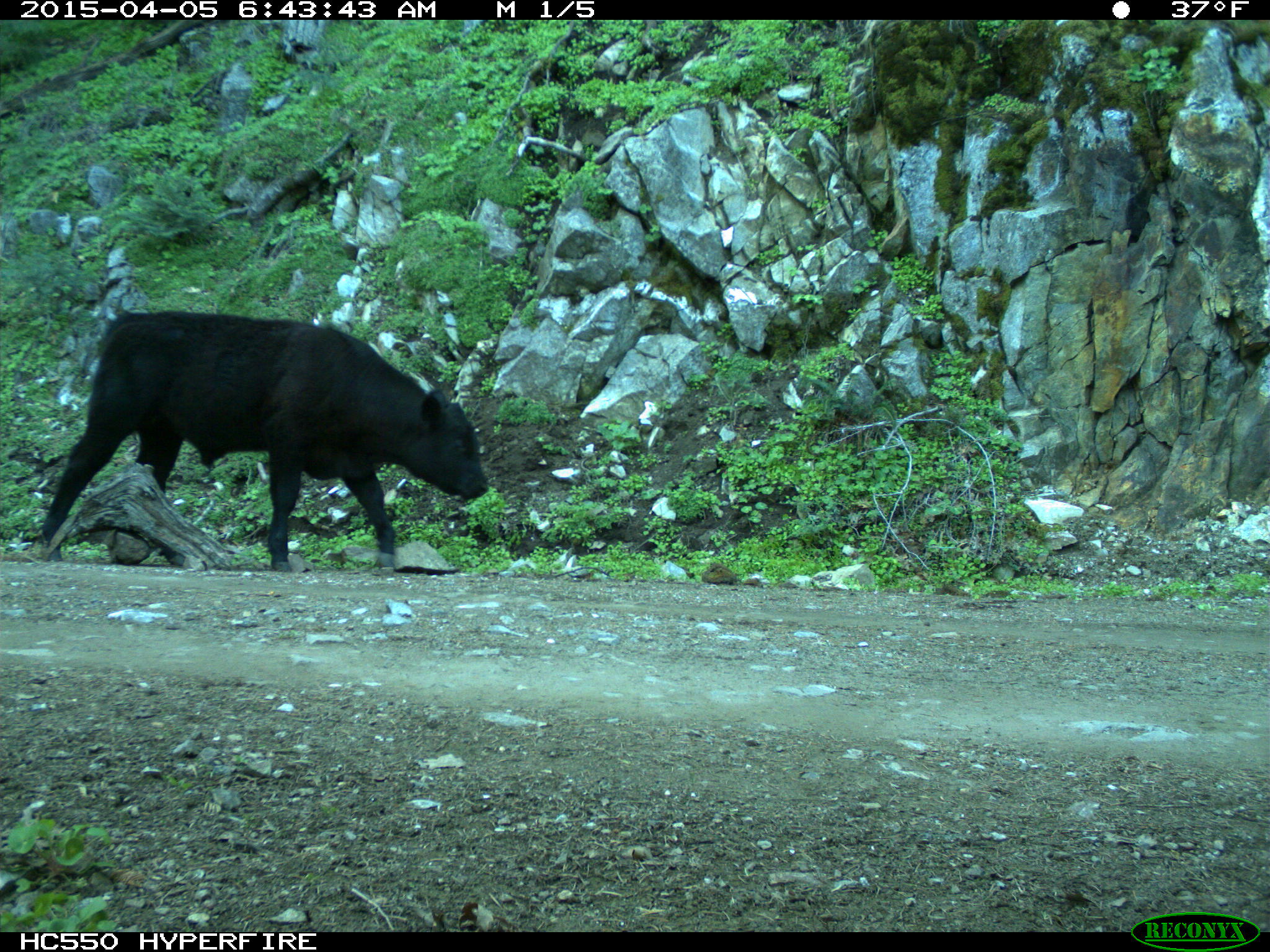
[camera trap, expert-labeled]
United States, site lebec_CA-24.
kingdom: Animalia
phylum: Chordata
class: Mammalia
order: Artiodactyla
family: Bovidae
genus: Bos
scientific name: Bos taurus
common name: domestic cow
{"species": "Bos taurus (domestic cow)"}